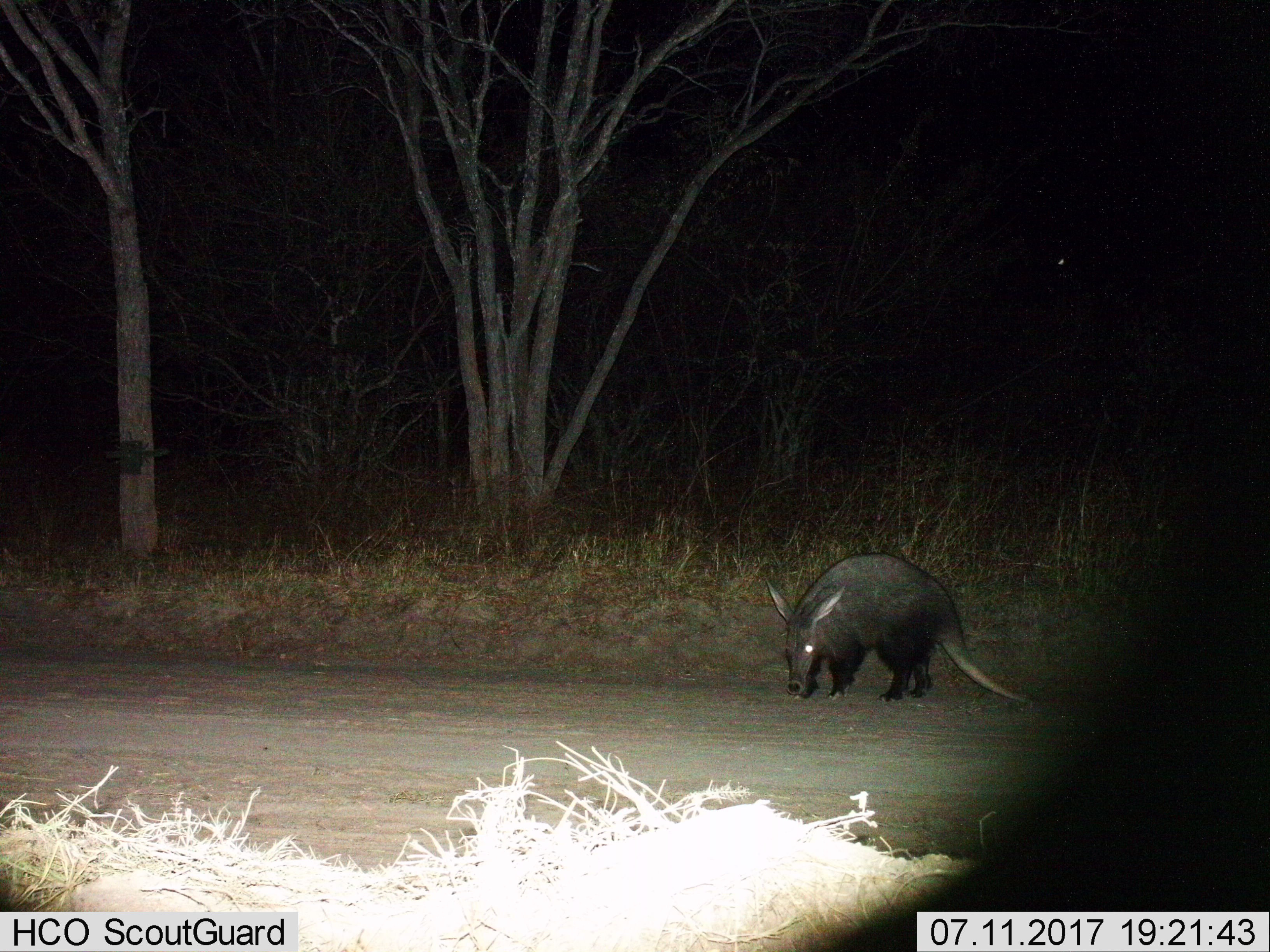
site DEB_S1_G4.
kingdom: Animalia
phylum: Chordata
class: Mammalia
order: Tubulidentata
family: Orycteropodidae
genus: Orycteropus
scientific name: Orycteropus afer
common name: aardvark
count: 1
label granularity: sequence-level